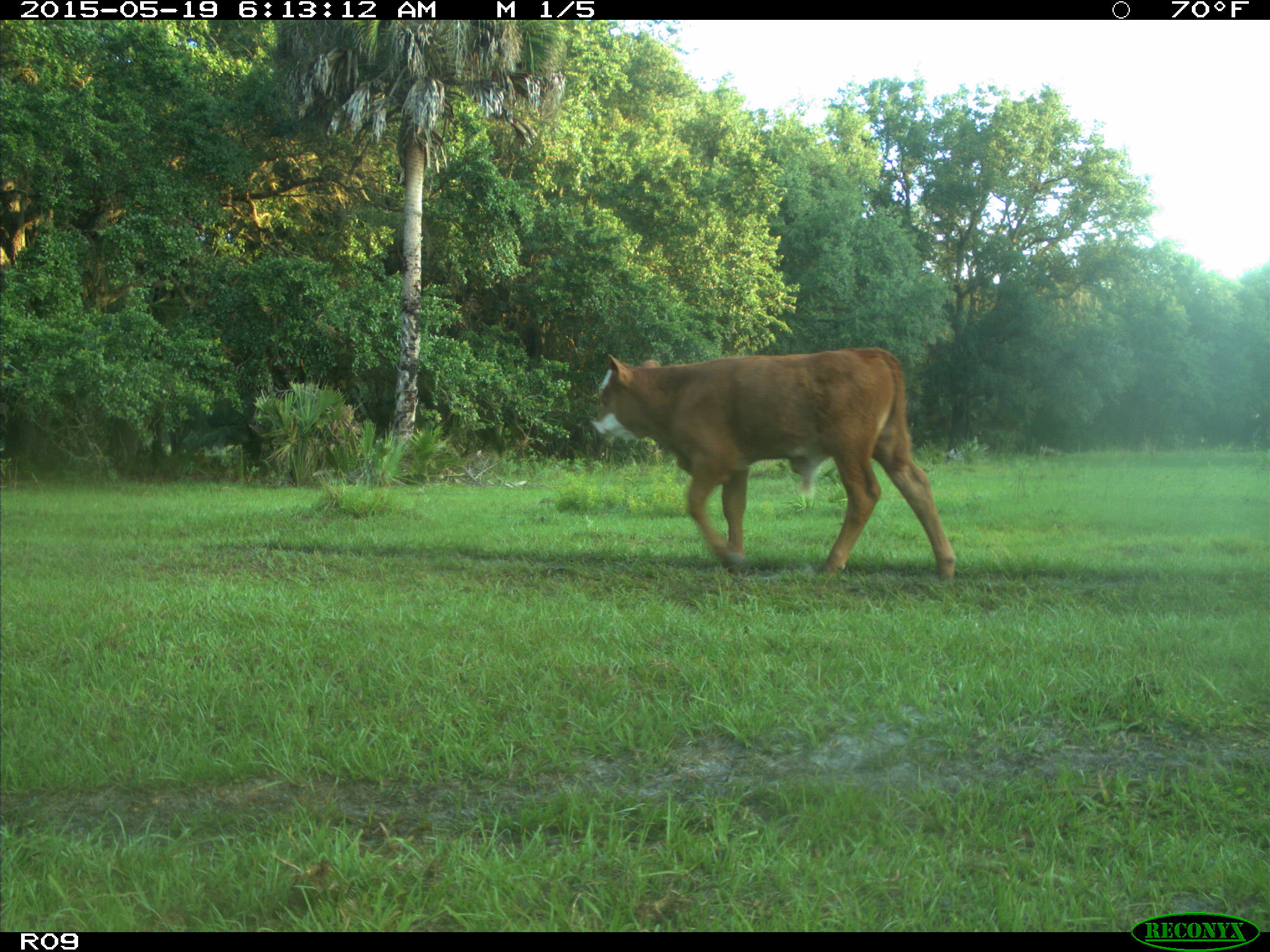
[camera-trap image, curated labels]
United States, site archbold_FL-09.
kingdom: Animalia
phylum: Chordata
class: Mammalia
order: Artiodactyla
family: Bovidae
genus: Bos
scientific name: Bos taurus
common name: domestic cow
Bos taurus (domestic cow).